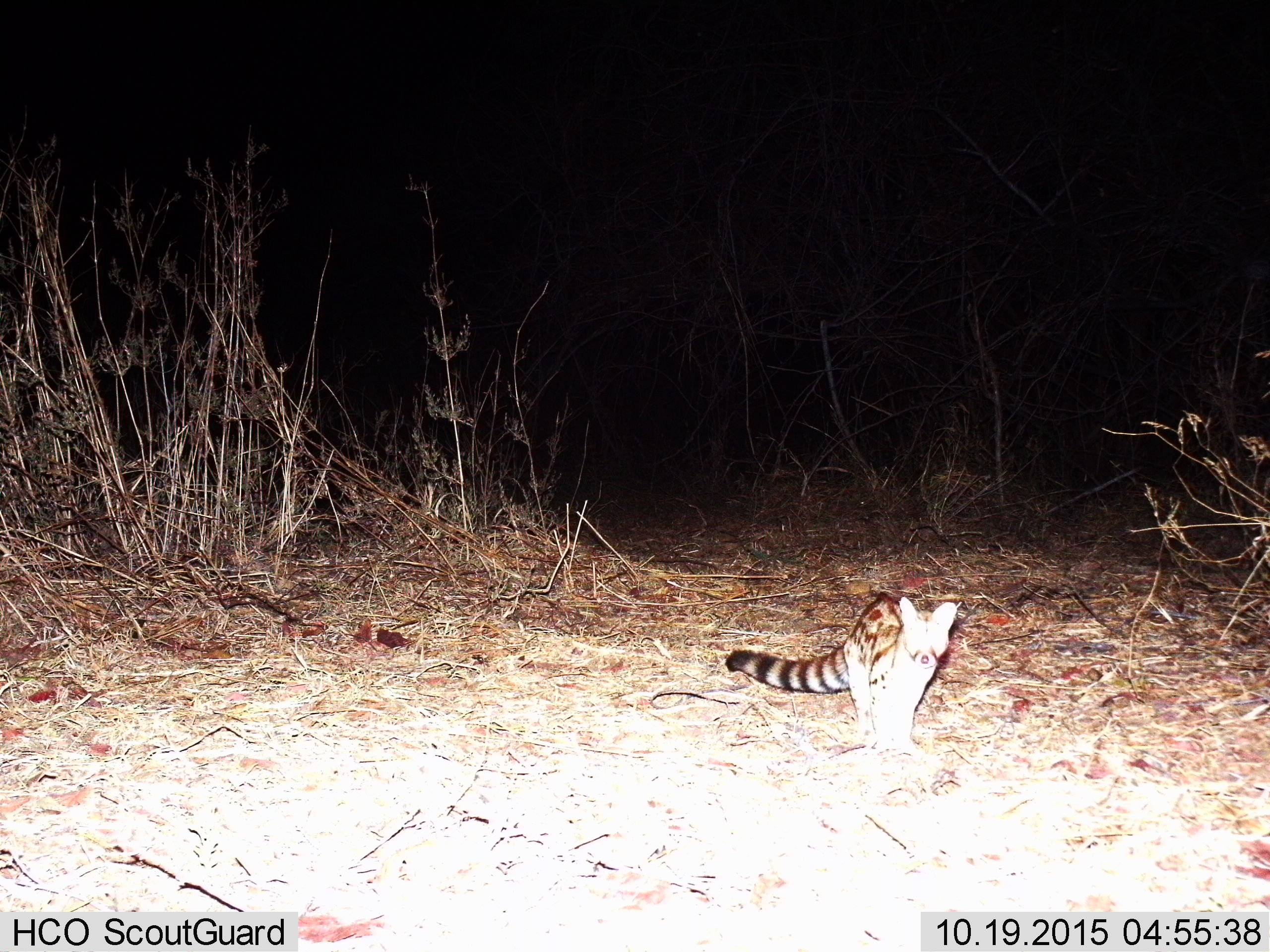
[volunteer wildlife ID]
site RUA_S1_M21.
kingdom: Animalia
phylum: Chordata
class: Mammalia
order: Carnivora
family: Viverridae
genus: Genetta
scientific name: Genetta genetta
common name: small-spotted genet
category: genetcommonsmallspotted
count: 1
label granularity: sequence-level